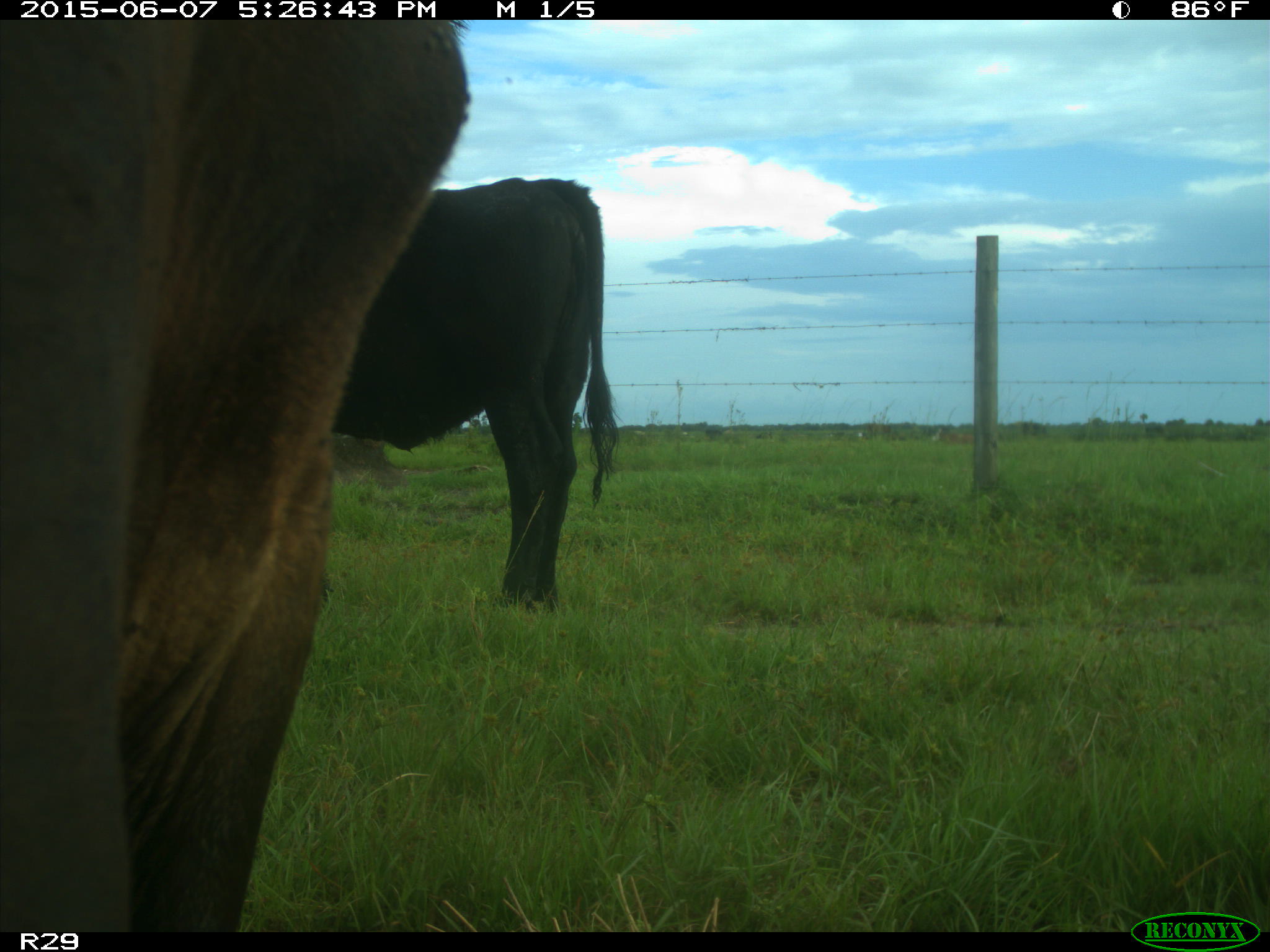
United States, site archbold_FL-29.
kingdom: Animalia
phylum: Chordata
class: Mammalia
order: Artiodactyla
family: Bovidae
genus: Bos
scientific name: Bos taurus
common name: domestic cow